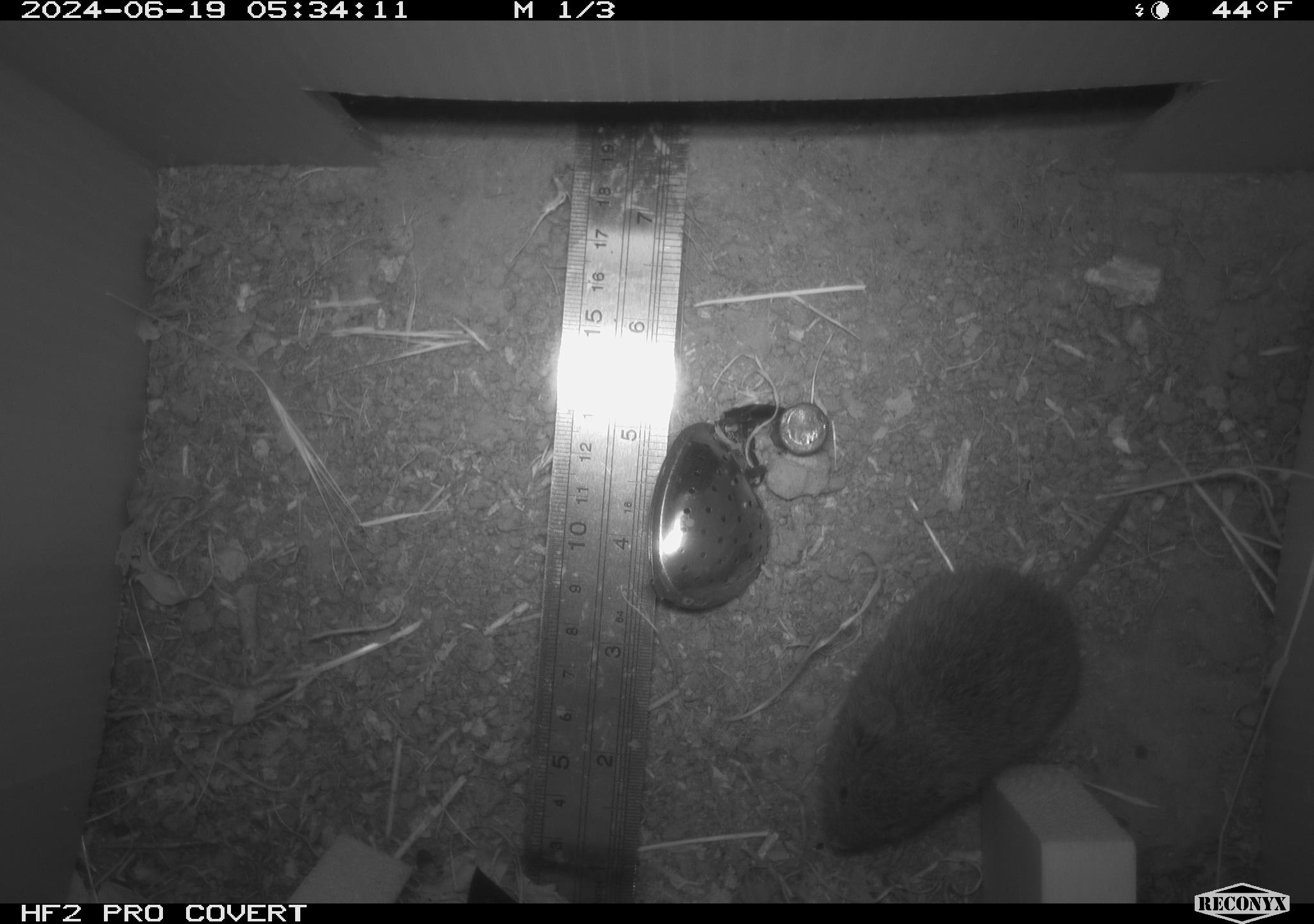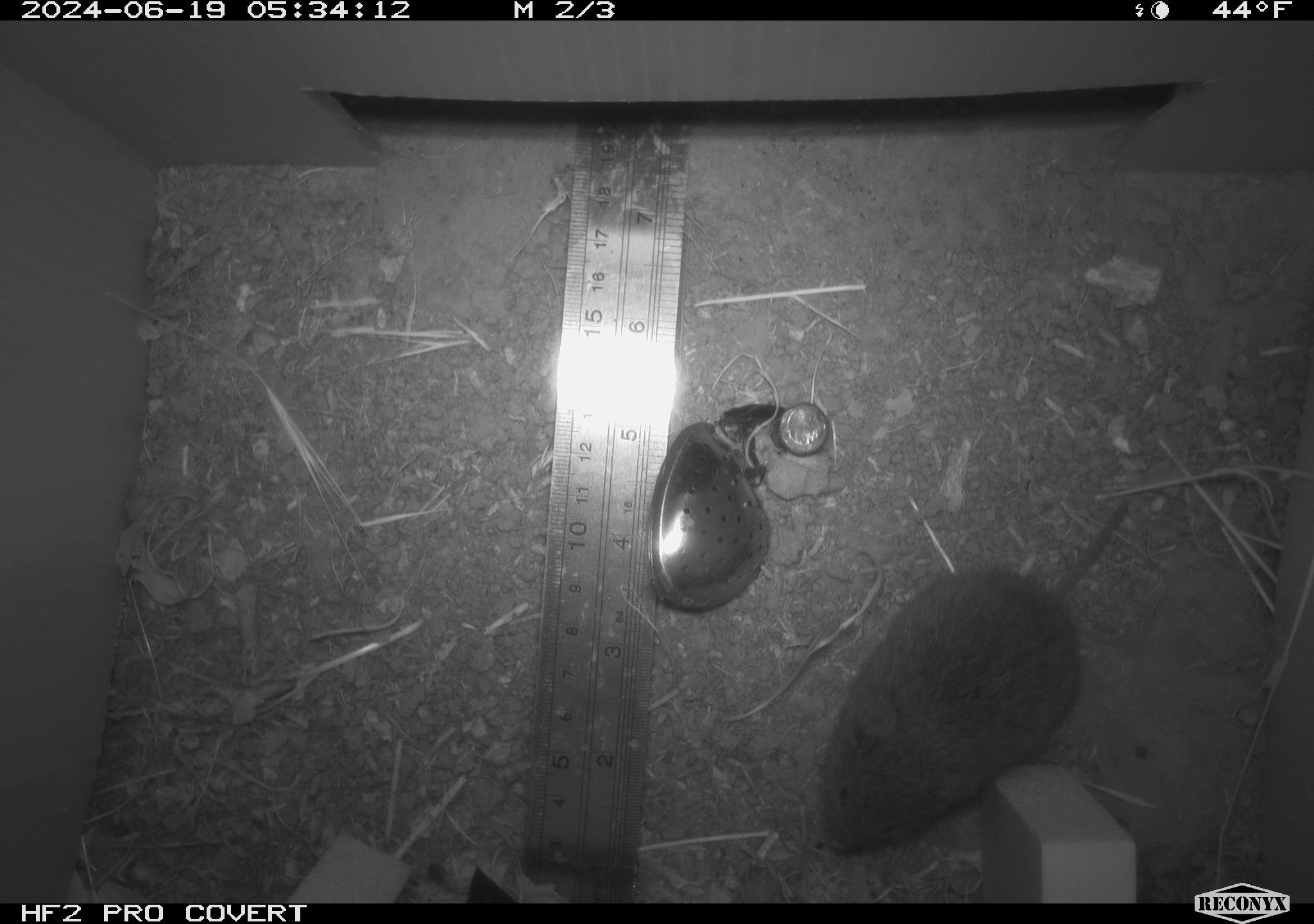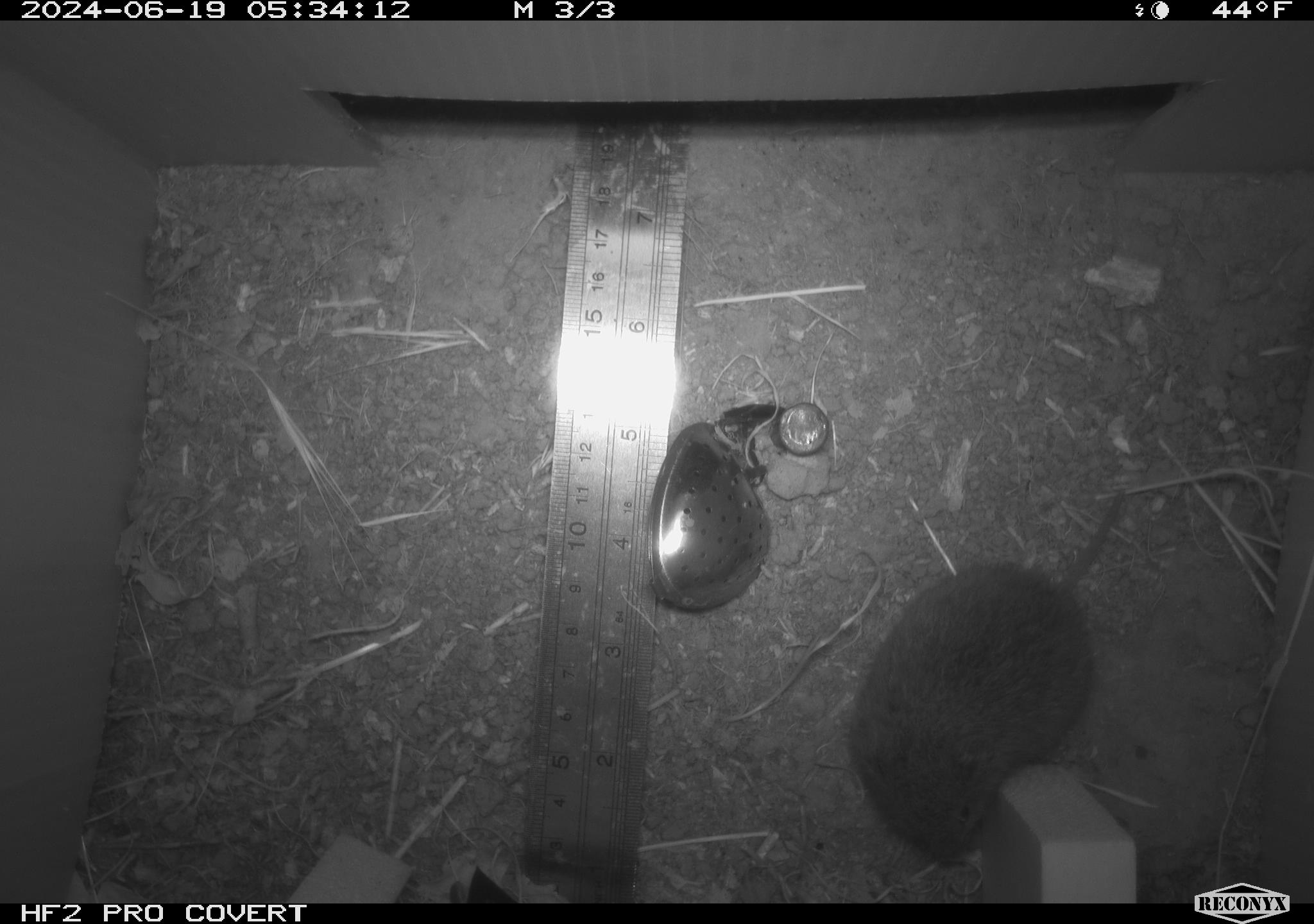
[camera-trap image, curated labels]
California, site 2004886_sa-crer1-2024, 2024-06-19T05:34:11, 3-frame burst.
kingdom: Animalia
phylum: Chordata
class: Mammalia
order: Rodentia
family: Cricetidae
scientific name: Arvicolinae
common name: voles, lemmings, and muskrats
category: arvicolinae subfamily